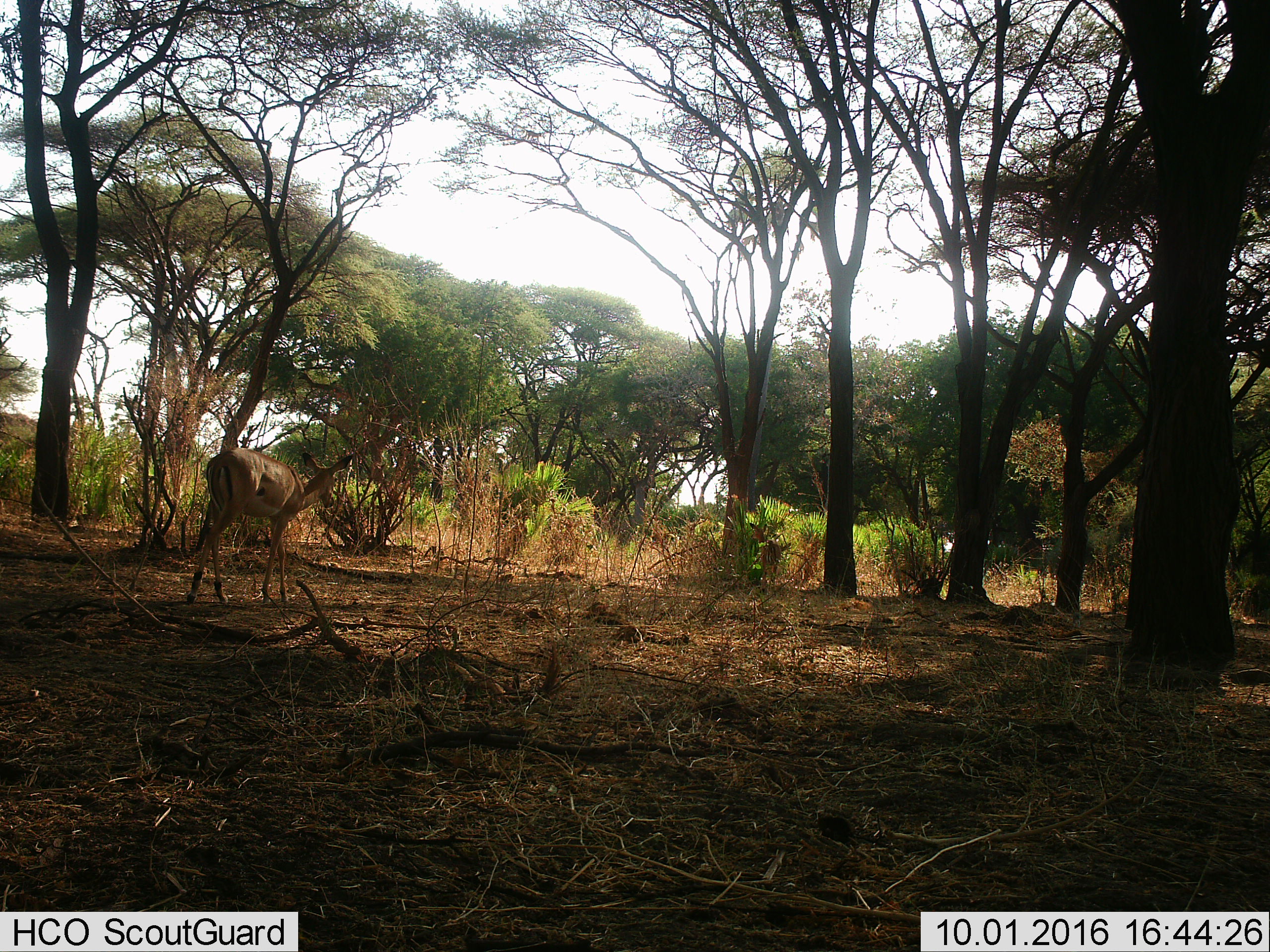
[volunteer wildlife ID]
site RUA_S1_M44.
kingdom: Animalia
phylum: Chordata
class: Mammalia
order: Artiodactyla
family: Bovidae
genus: Aepyceros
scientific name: Aepyceros melampus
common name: impala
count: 1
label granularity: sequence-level